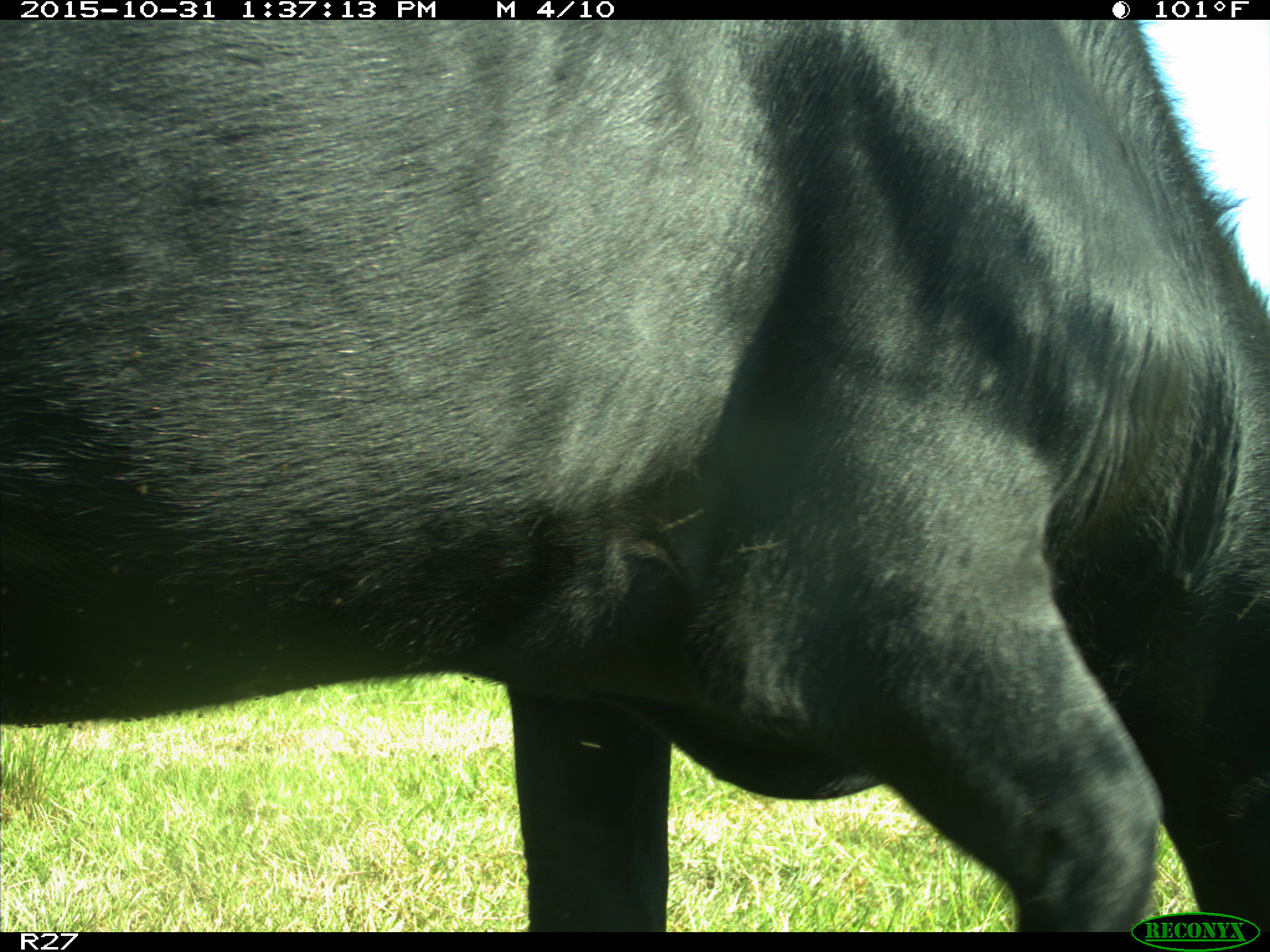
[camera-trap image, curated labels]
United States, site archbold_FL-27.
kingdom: Animalia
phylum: Chordata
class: Mammalia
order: Artiodactyla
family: Bovidae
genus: Bos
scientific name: Bos taurus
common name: domestic cow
Bos taurus (domestic cow).